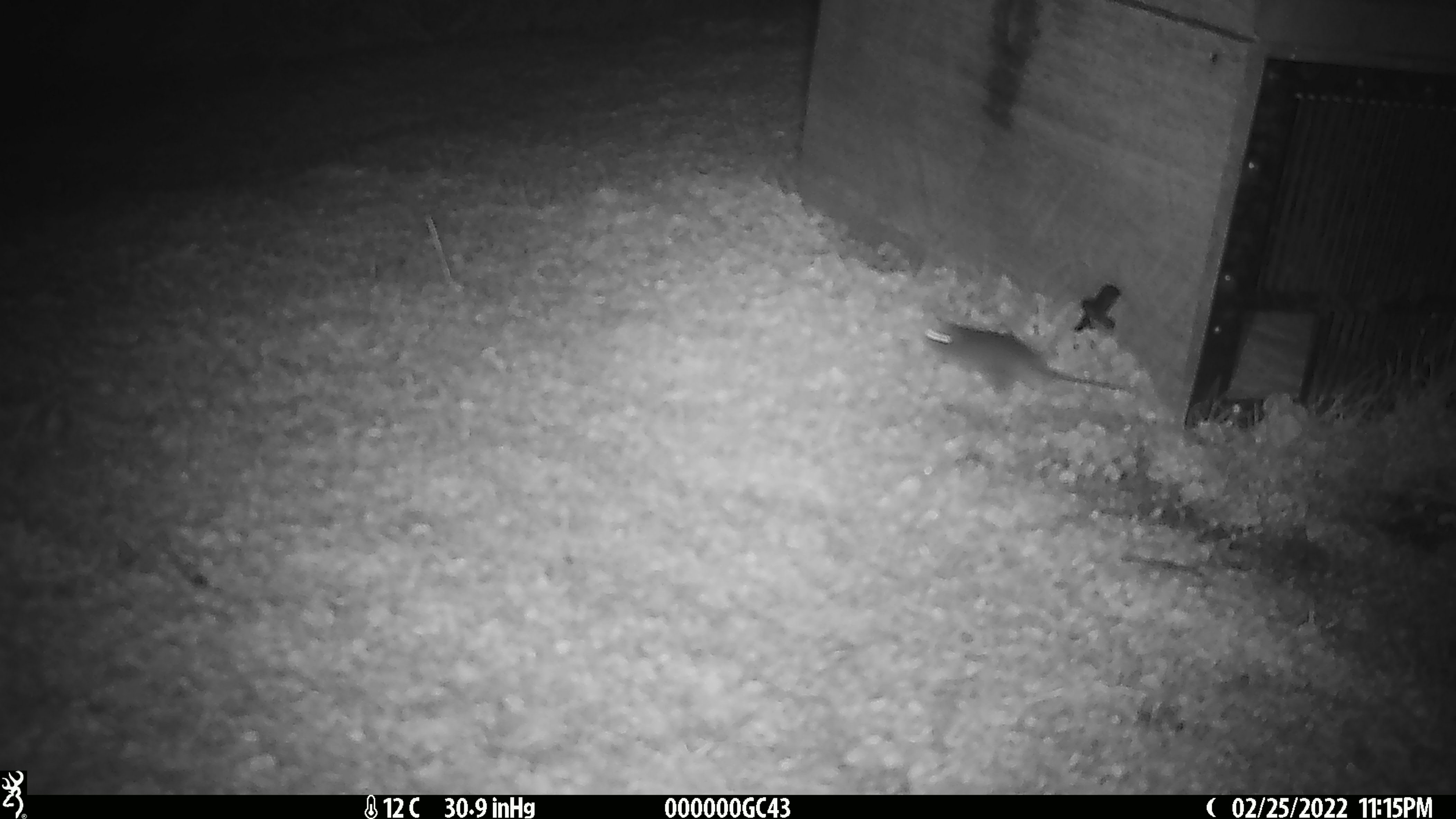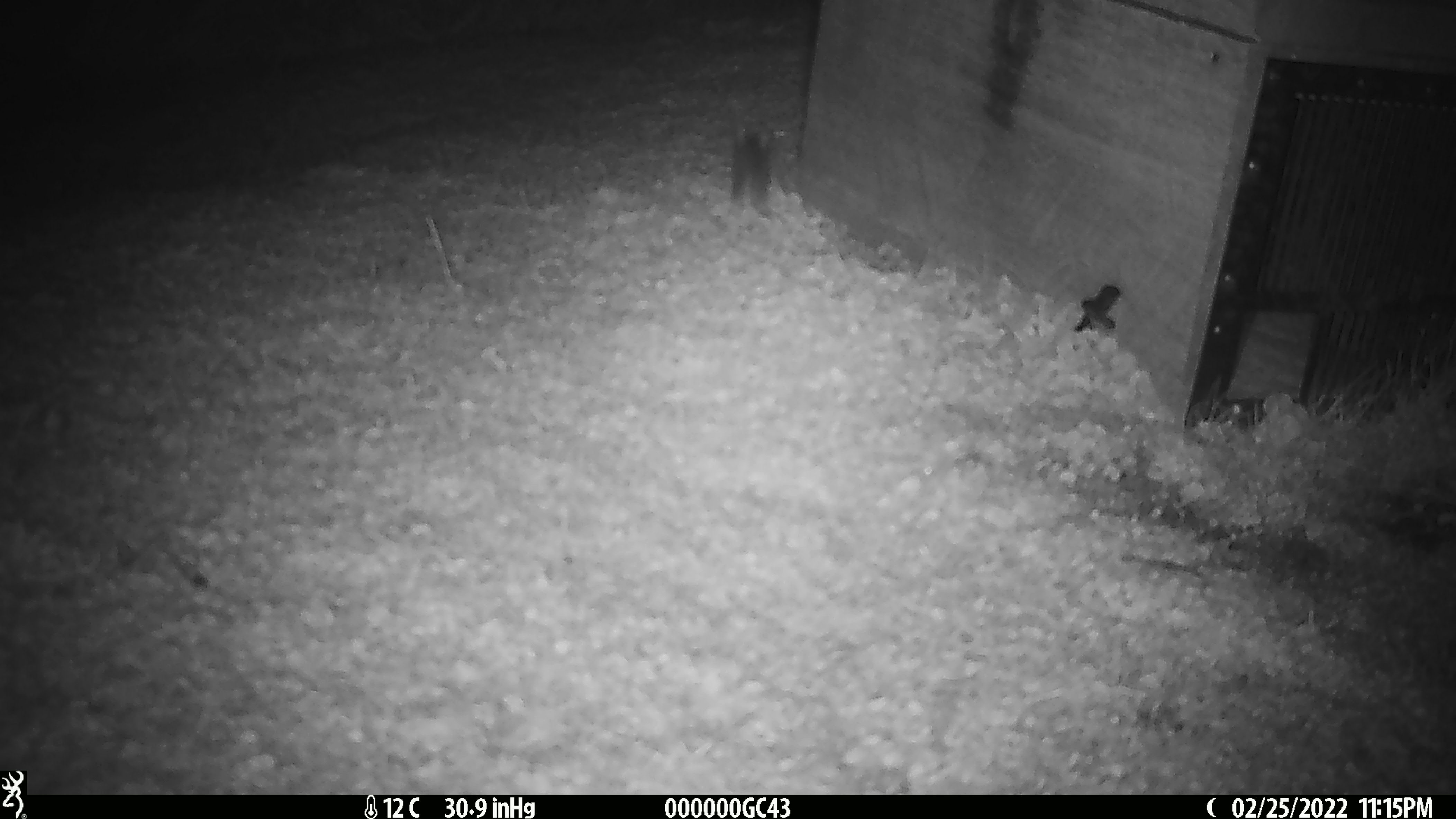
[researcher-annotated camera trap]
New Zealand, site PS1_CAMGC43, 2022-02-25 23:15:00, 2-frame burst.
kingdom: Animalia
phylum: Chordata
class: Mammalia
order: Rodentia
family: Muridae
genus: Mus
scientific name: Mus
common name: mouse